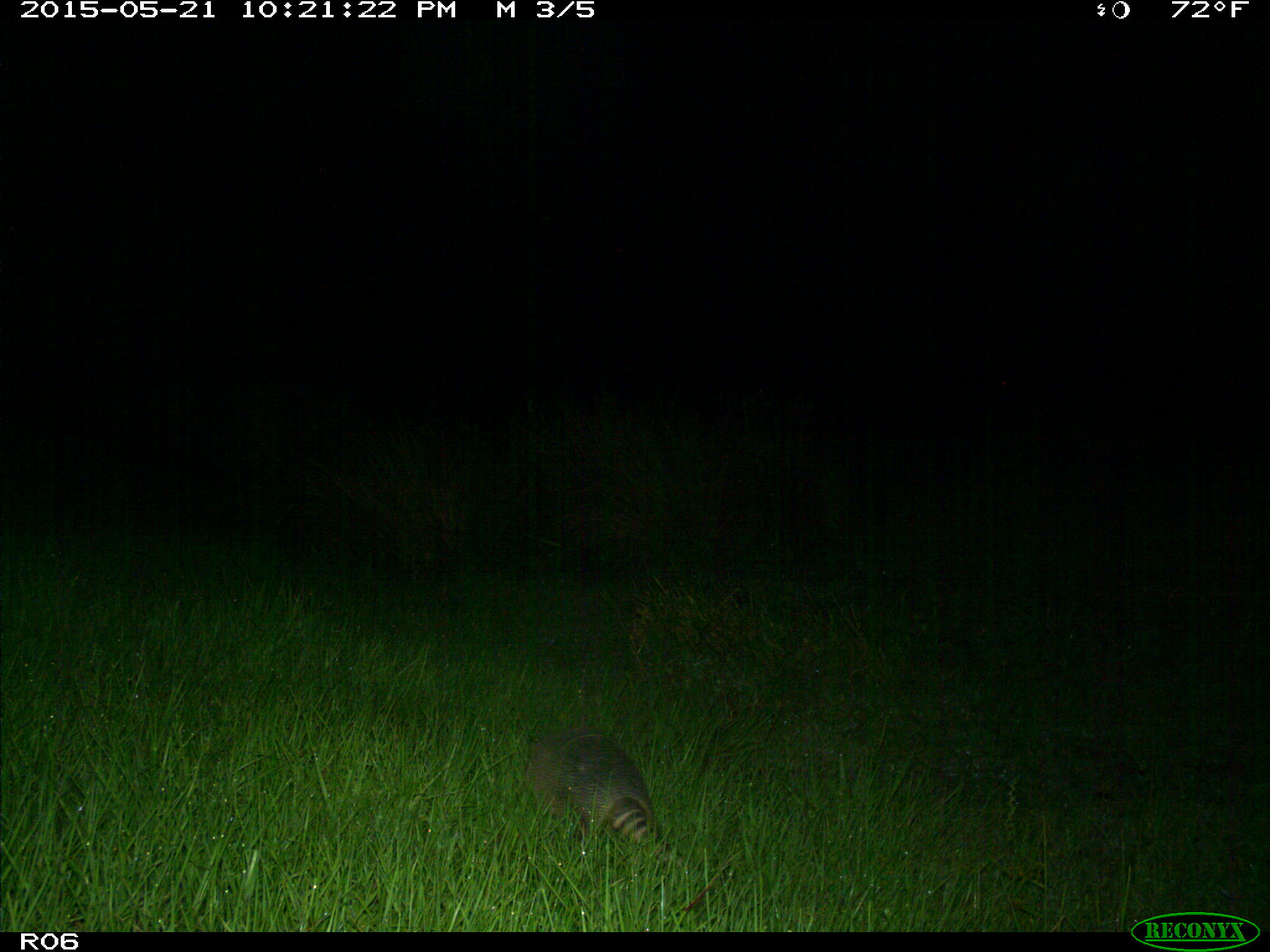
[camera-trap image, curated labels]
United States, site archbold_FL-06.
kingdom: Animalia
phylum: Chordata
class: Mammalia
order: Cingulata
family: Dasypodidae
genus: Dasypus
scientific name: Dasypus novemcinctus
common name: nine-banded armadillo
Dasypus novemcinctus (nine-banded armadillo).